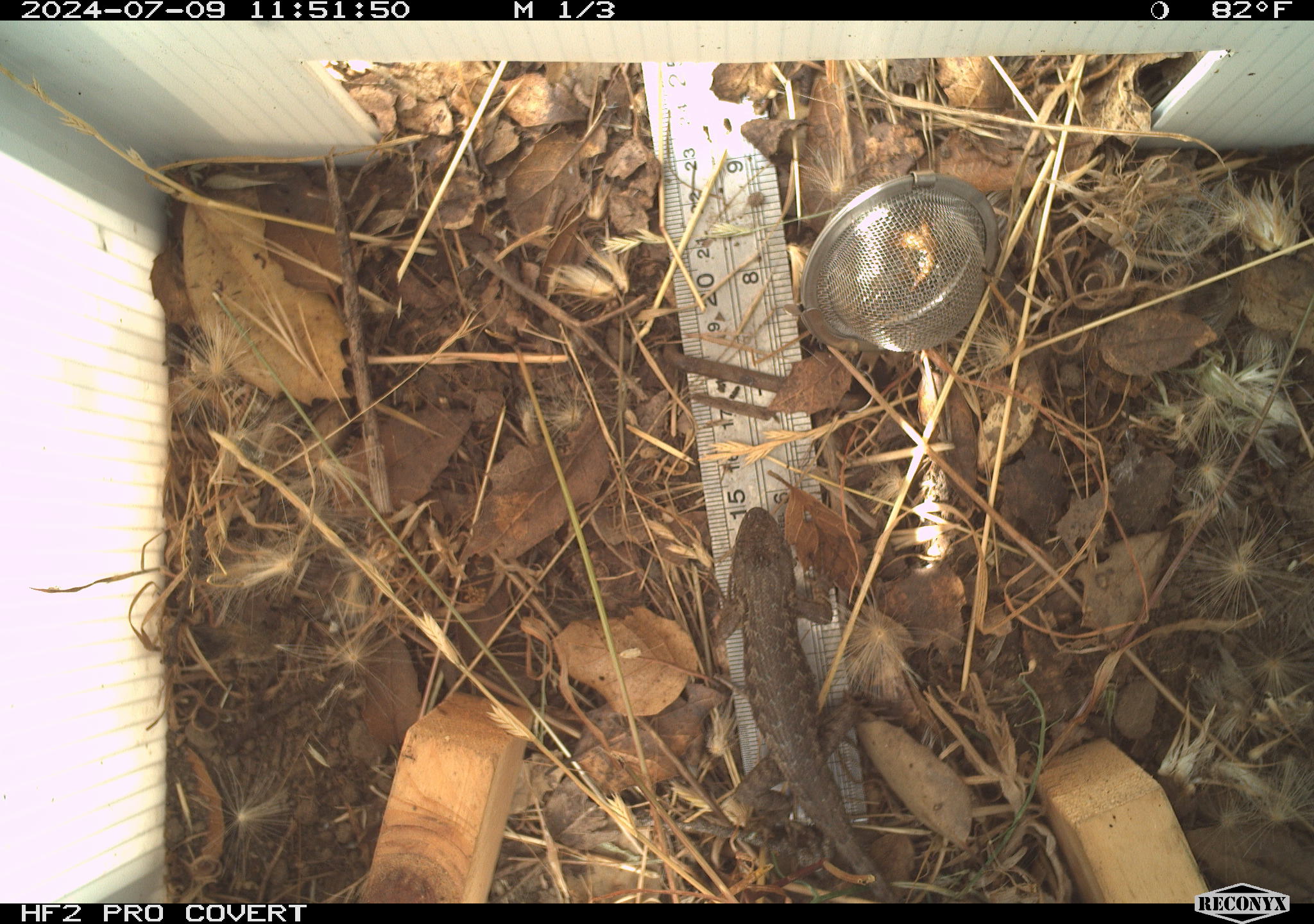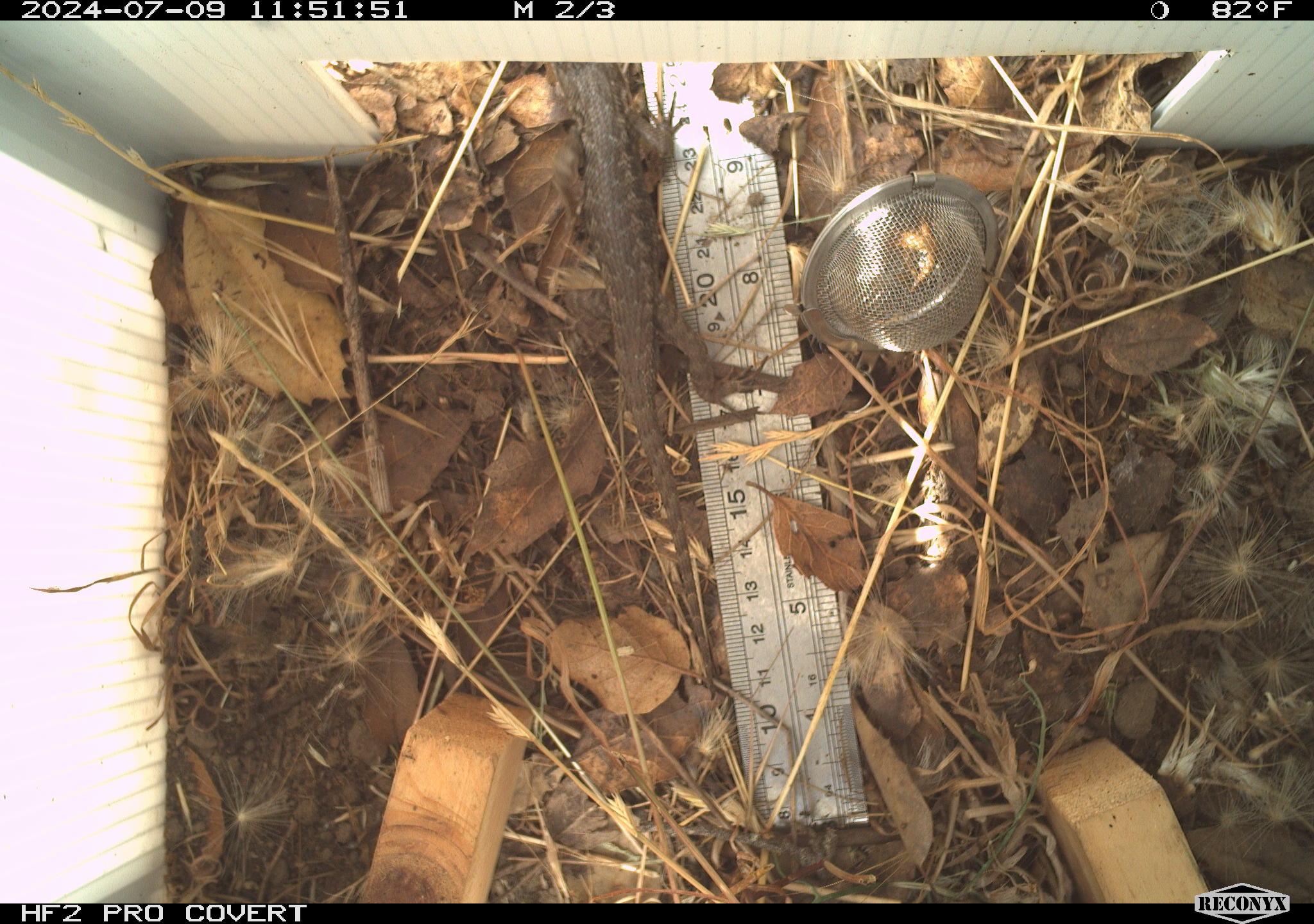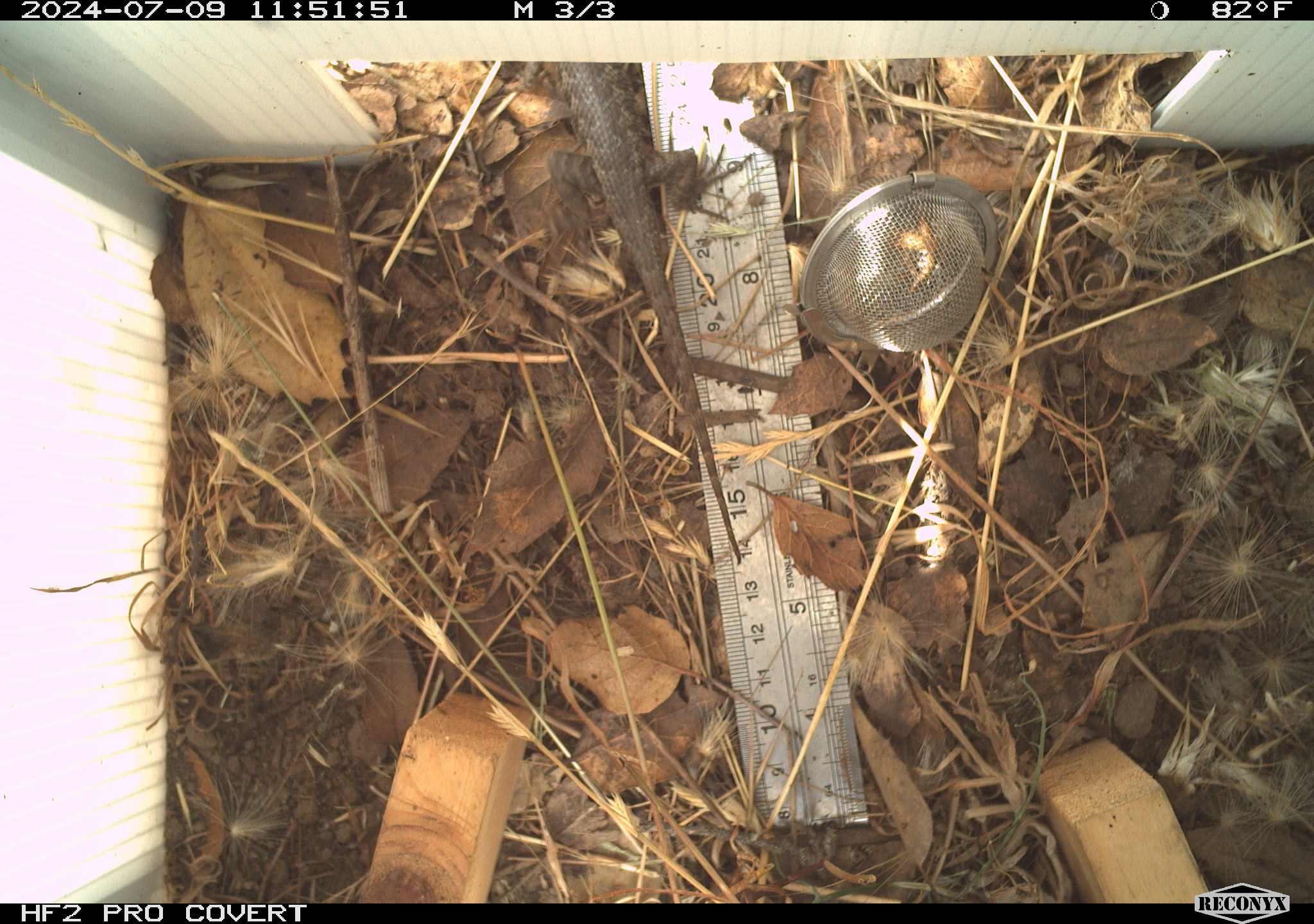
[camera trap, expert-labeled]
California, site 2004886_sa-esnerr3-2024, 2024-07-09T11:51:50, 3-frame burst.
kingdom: Animalia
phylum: Chordata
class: Reptilia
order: Squamata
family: Phrynosomatidae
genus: Sceloporus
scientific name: Sceloporus occidentalis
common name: western fence lizard